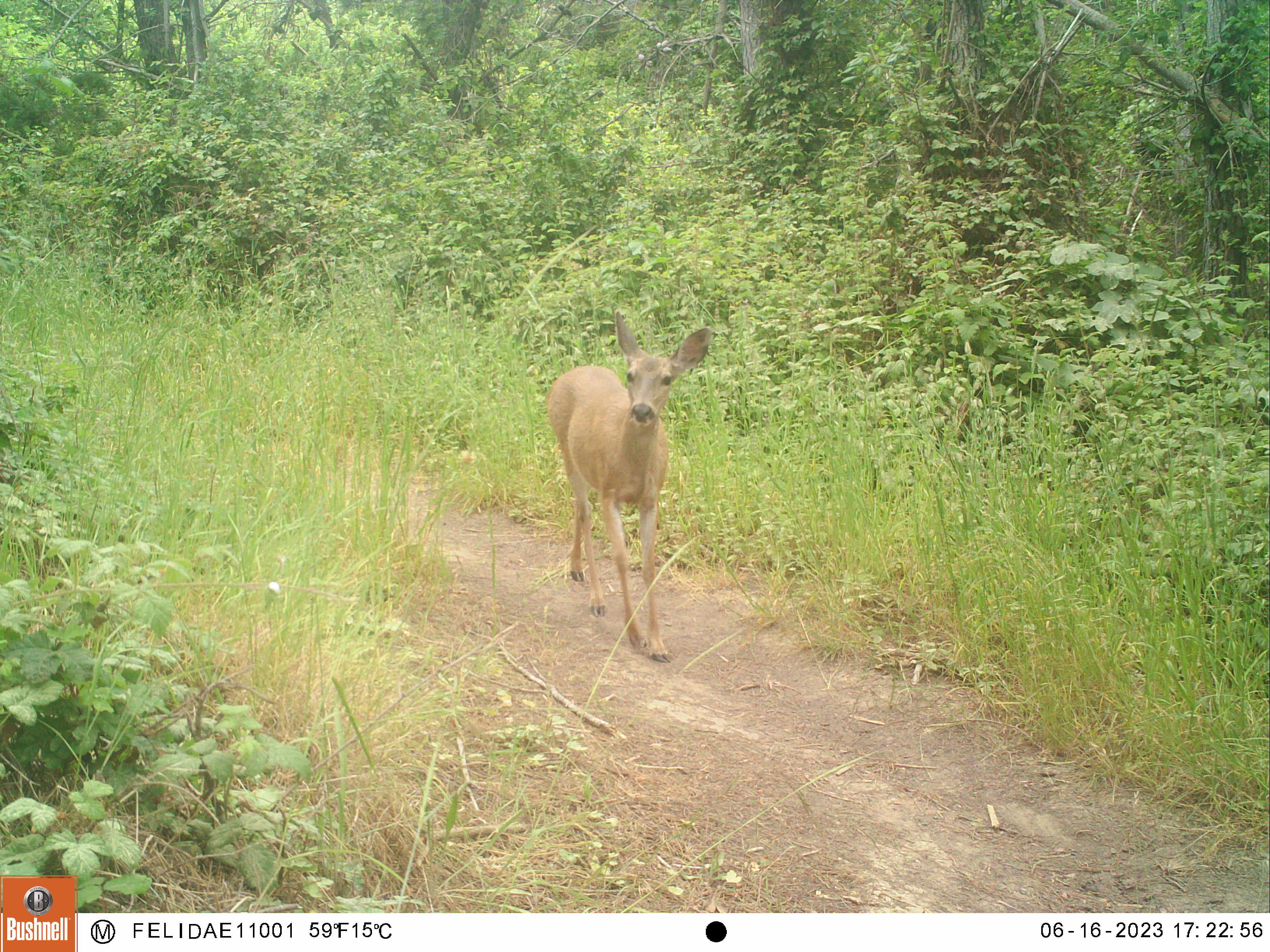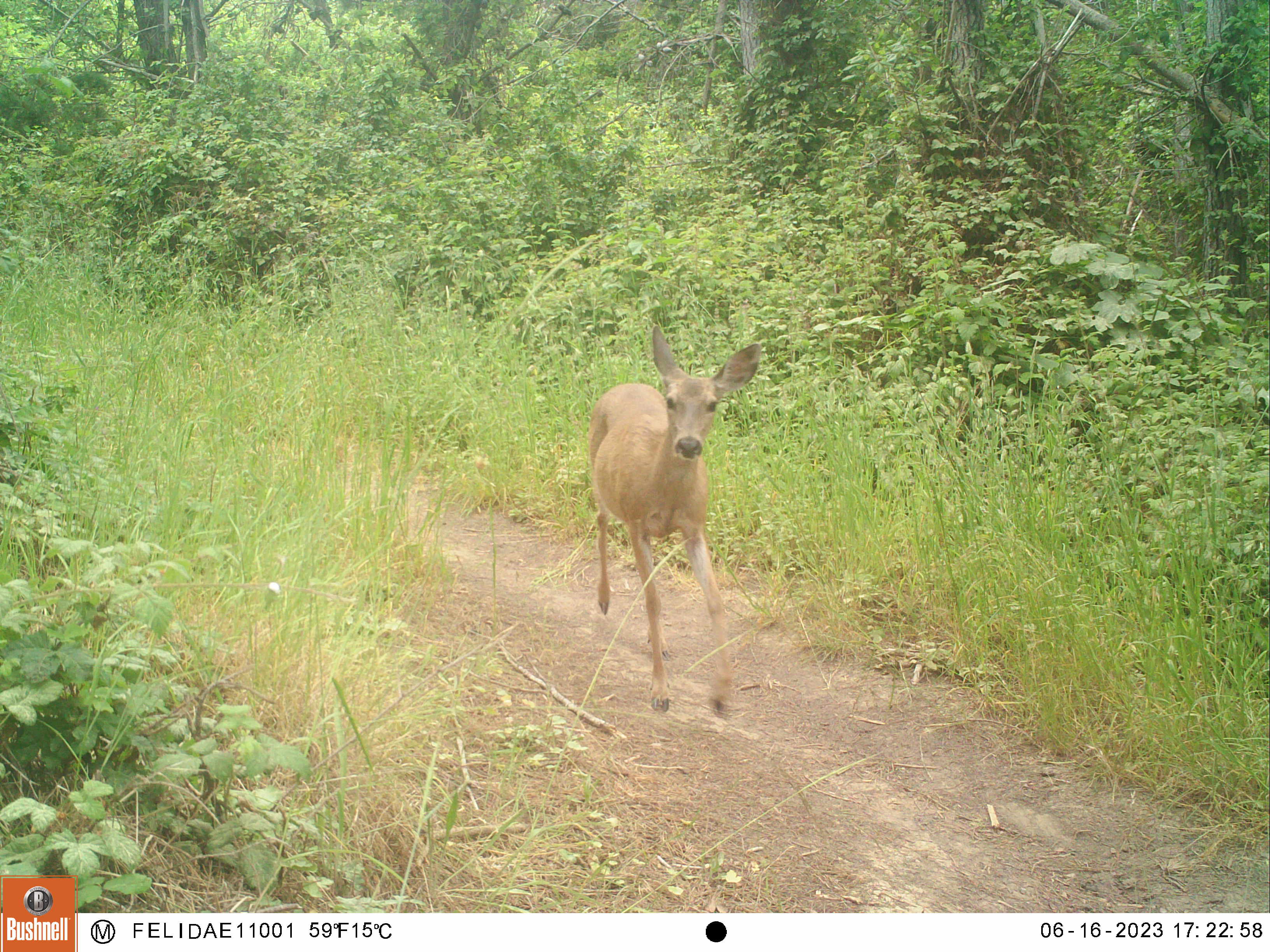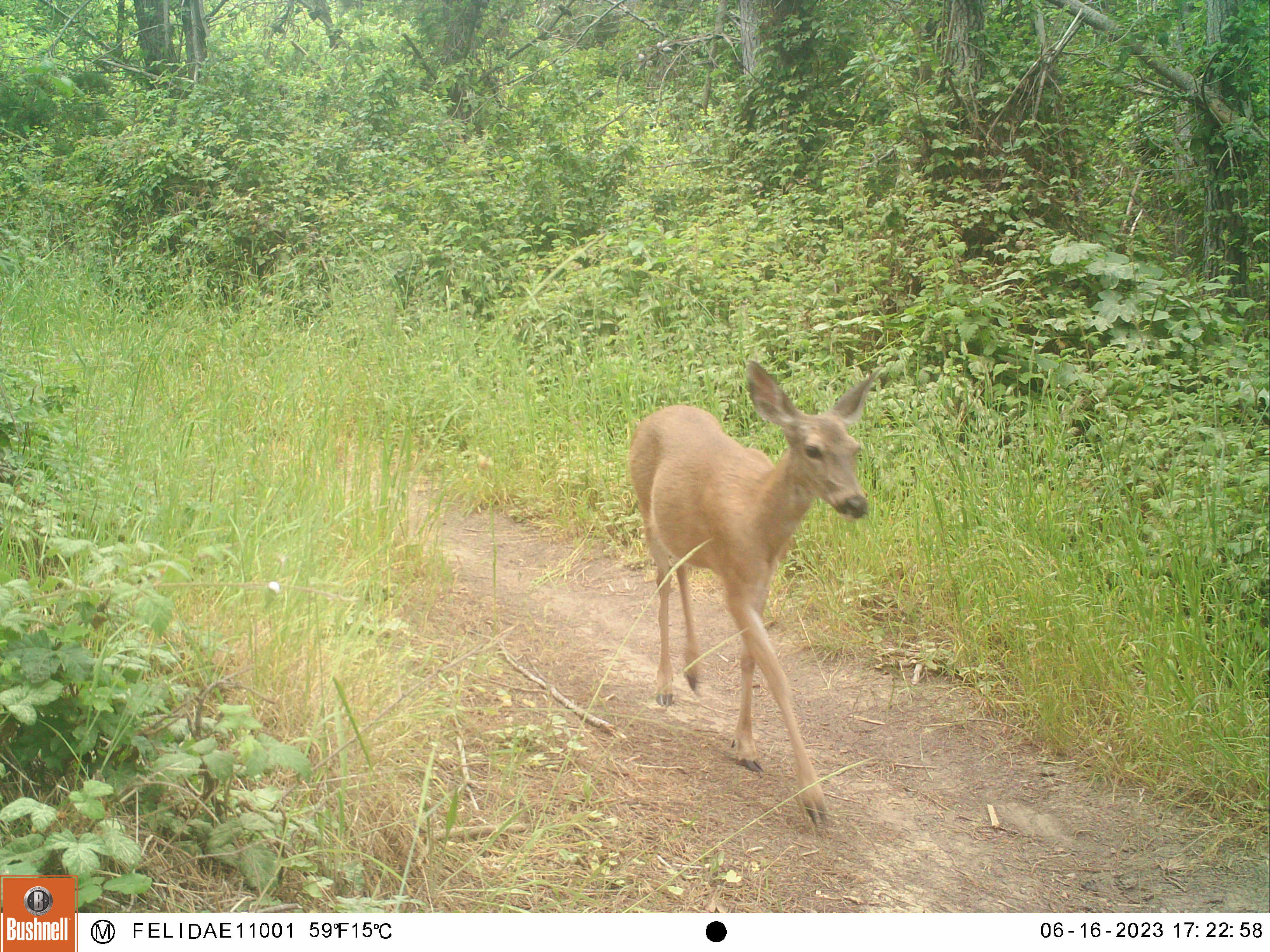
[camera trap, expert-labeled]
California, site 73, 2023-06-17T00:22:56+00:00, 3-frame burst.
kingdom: Animalia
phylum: Chordata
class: Mammalia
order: Artiodactyla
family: Cervidae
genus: Odocoileus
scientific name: Odocoileus hemionus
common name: mule deer